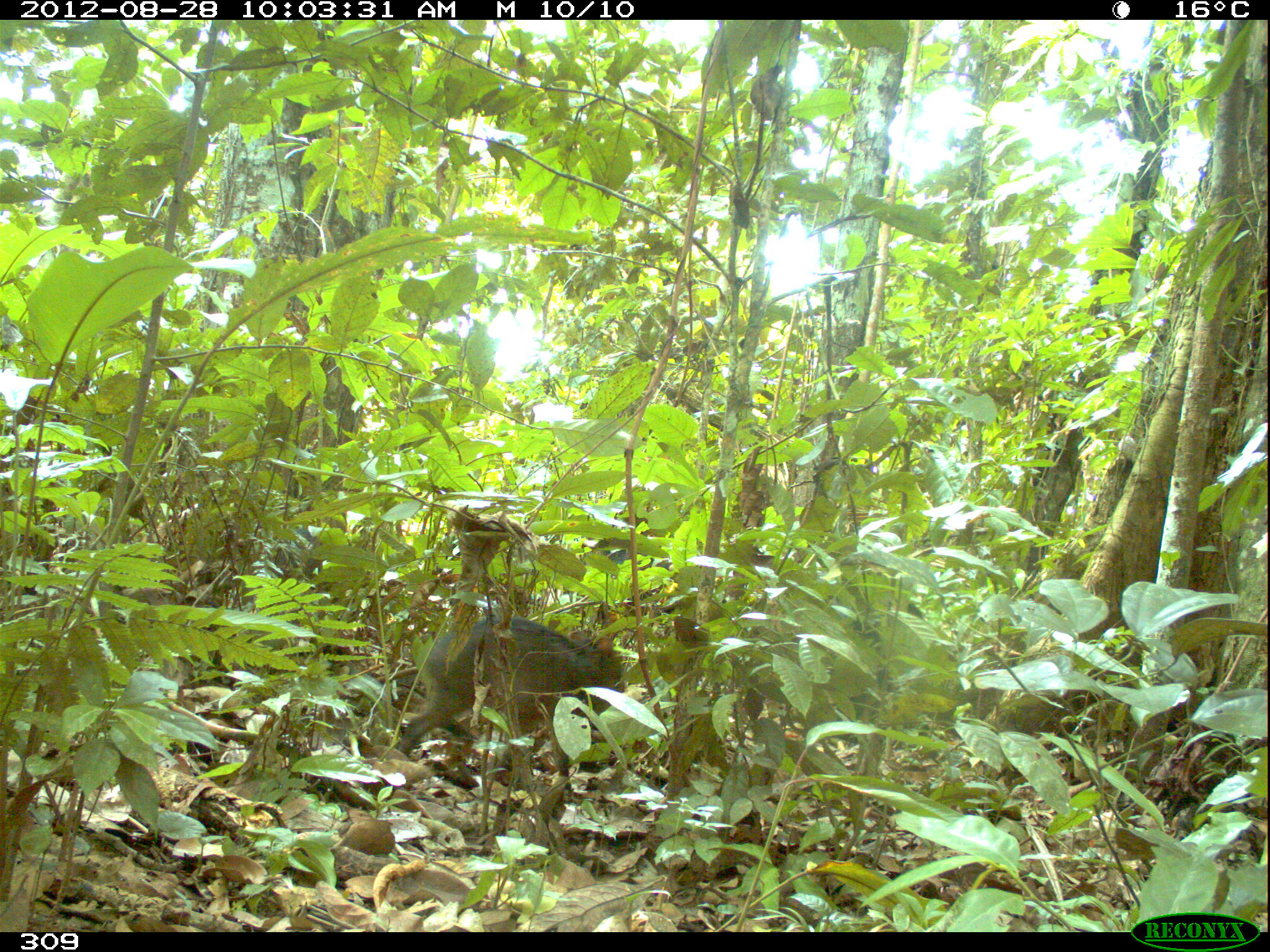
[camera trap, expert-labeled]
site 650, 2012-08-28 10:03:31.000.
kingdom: Animalia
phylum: Chordata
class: Mammalia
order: Artiodactyla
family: Tayassuidae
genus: Tayassu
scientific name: Tayassu pecari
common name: white-lipped peccary